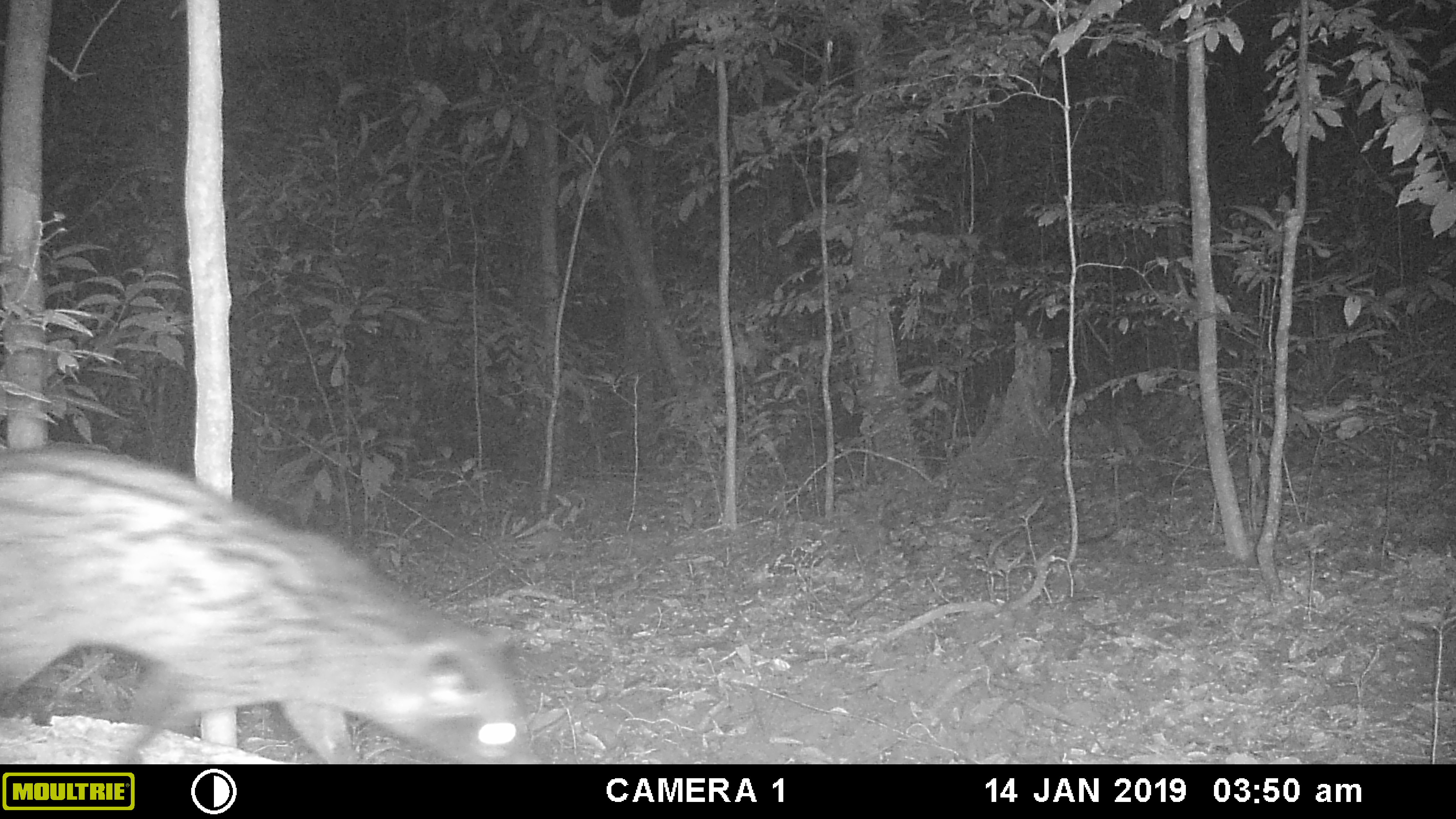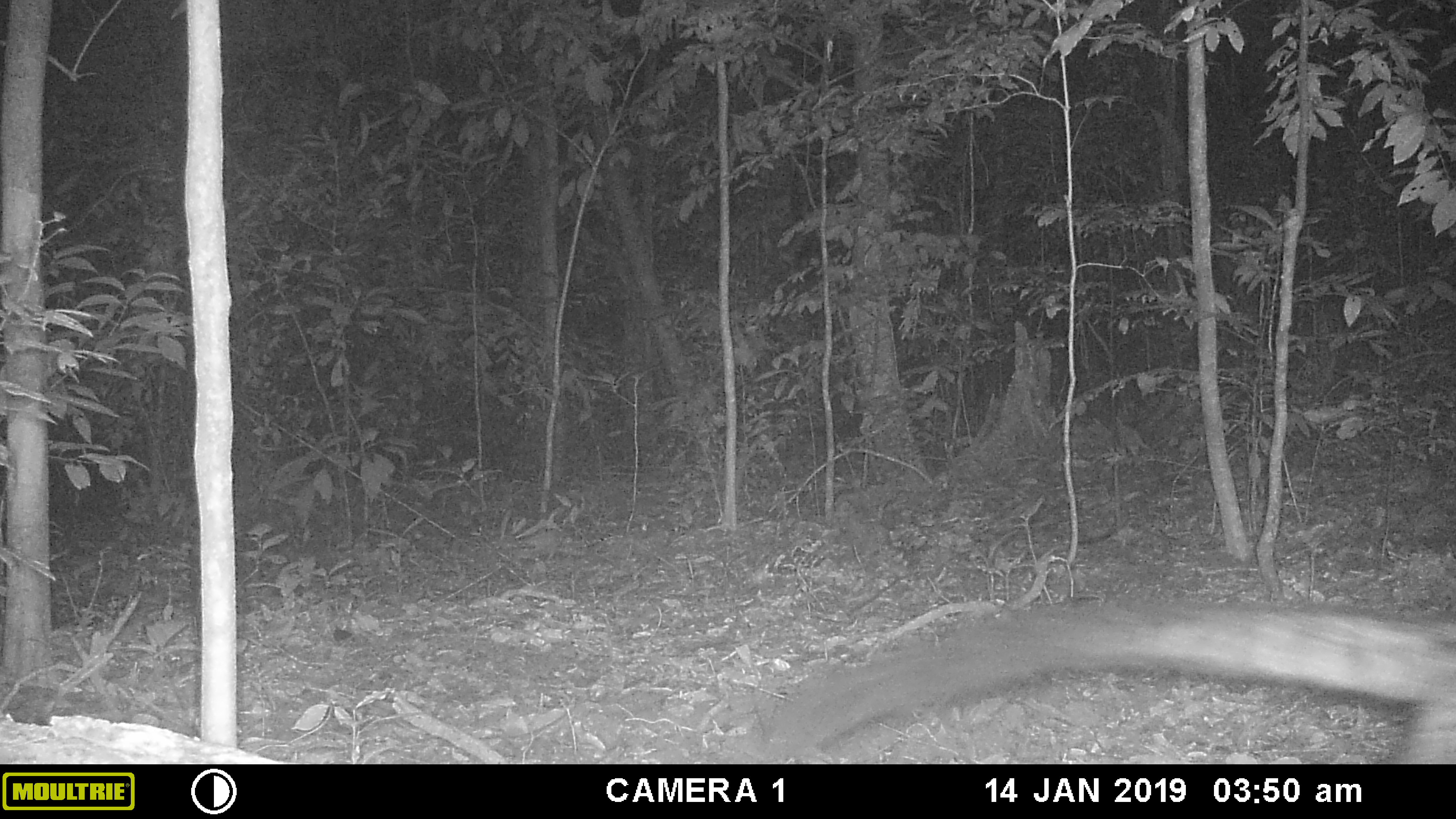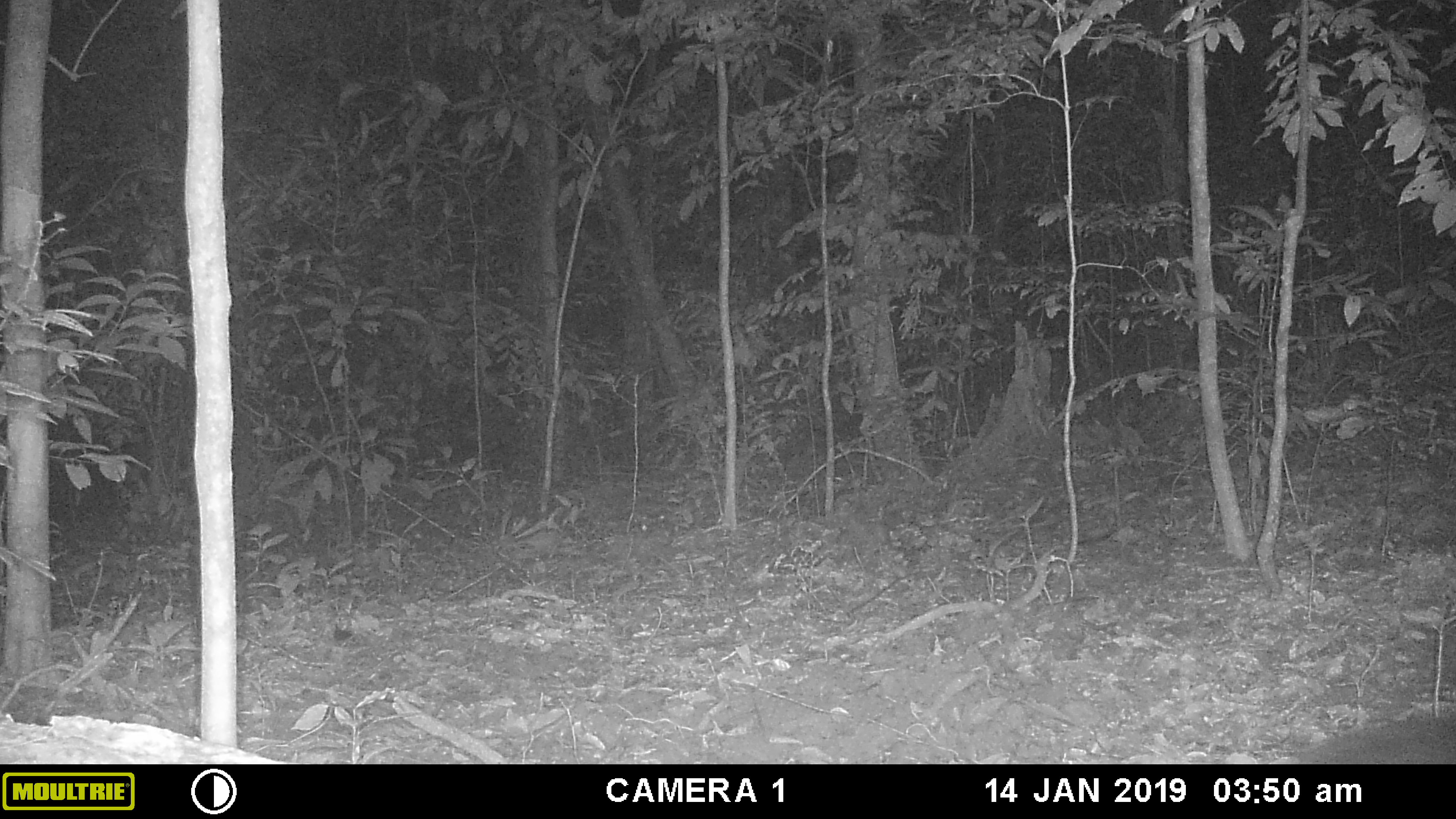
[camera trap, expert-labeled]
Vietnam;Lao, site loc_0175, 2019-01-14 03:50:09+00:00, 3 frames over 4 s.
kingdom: Animalia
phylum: Chordata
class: Mammalia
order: Carnivora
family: Viverridae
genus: Paradoxurus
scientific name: Paradoxurus hermaphroditus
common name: common palm civet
Common palm civet (Paradoxurus hermaphroditus). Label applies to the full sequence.